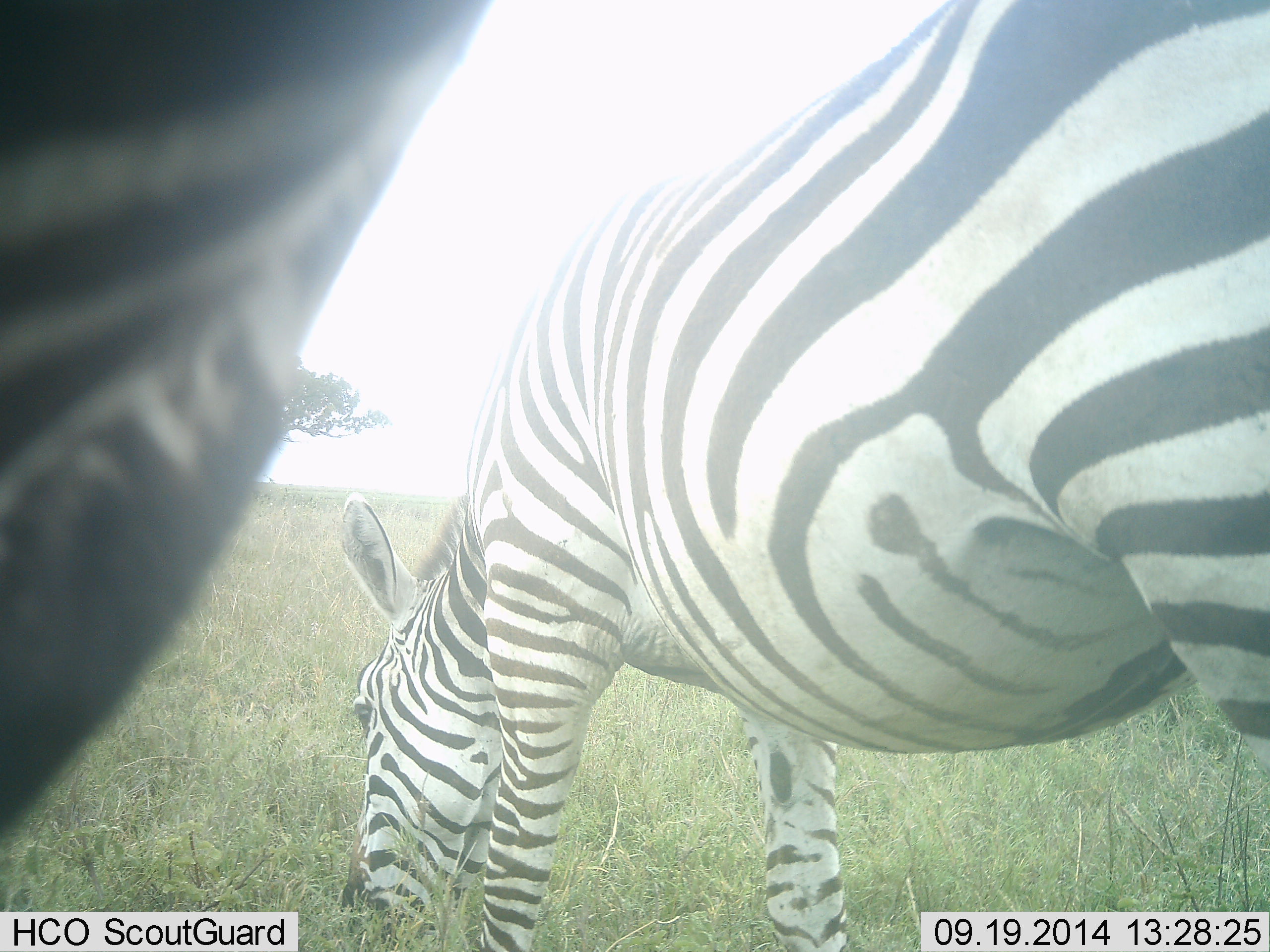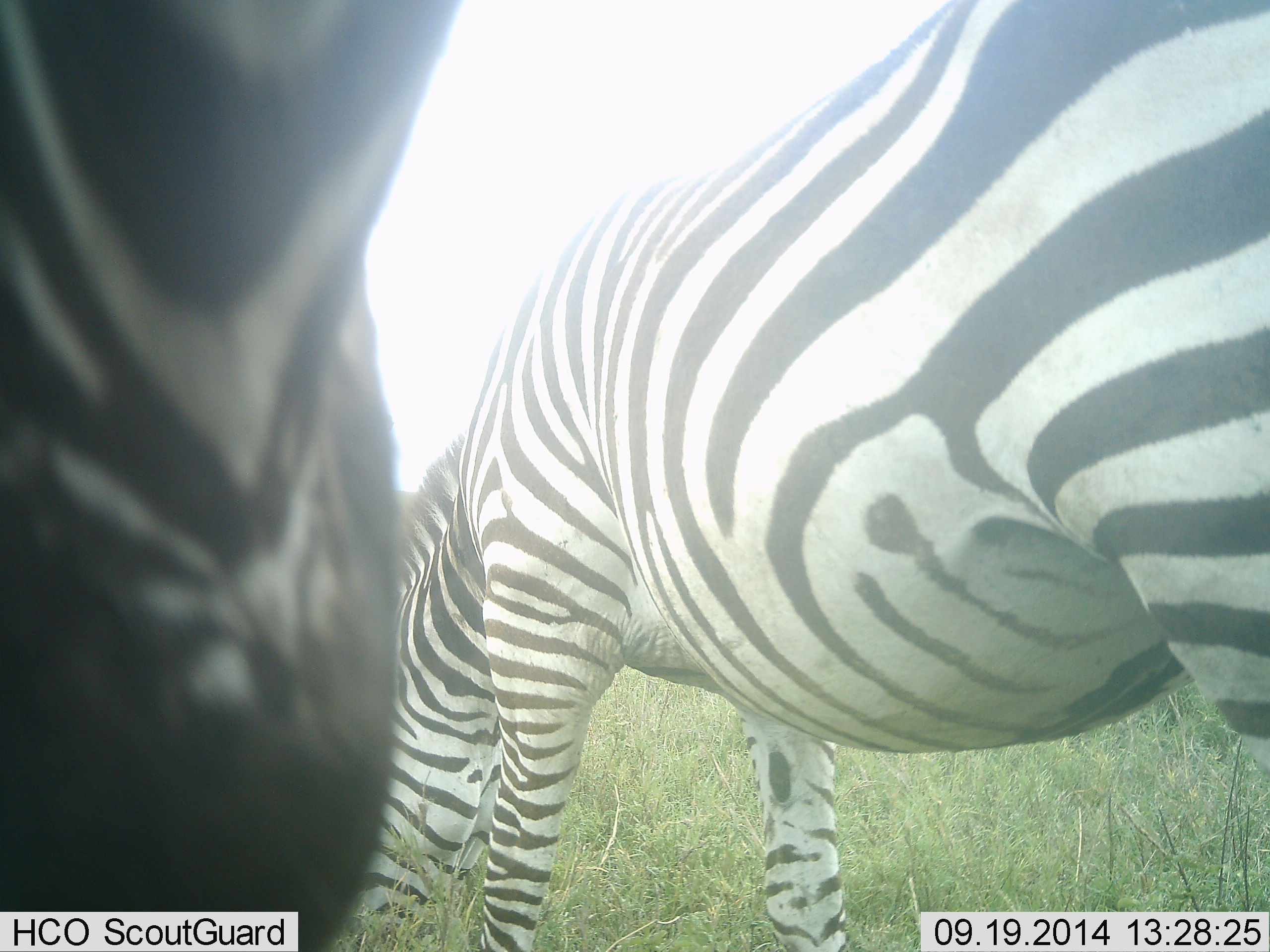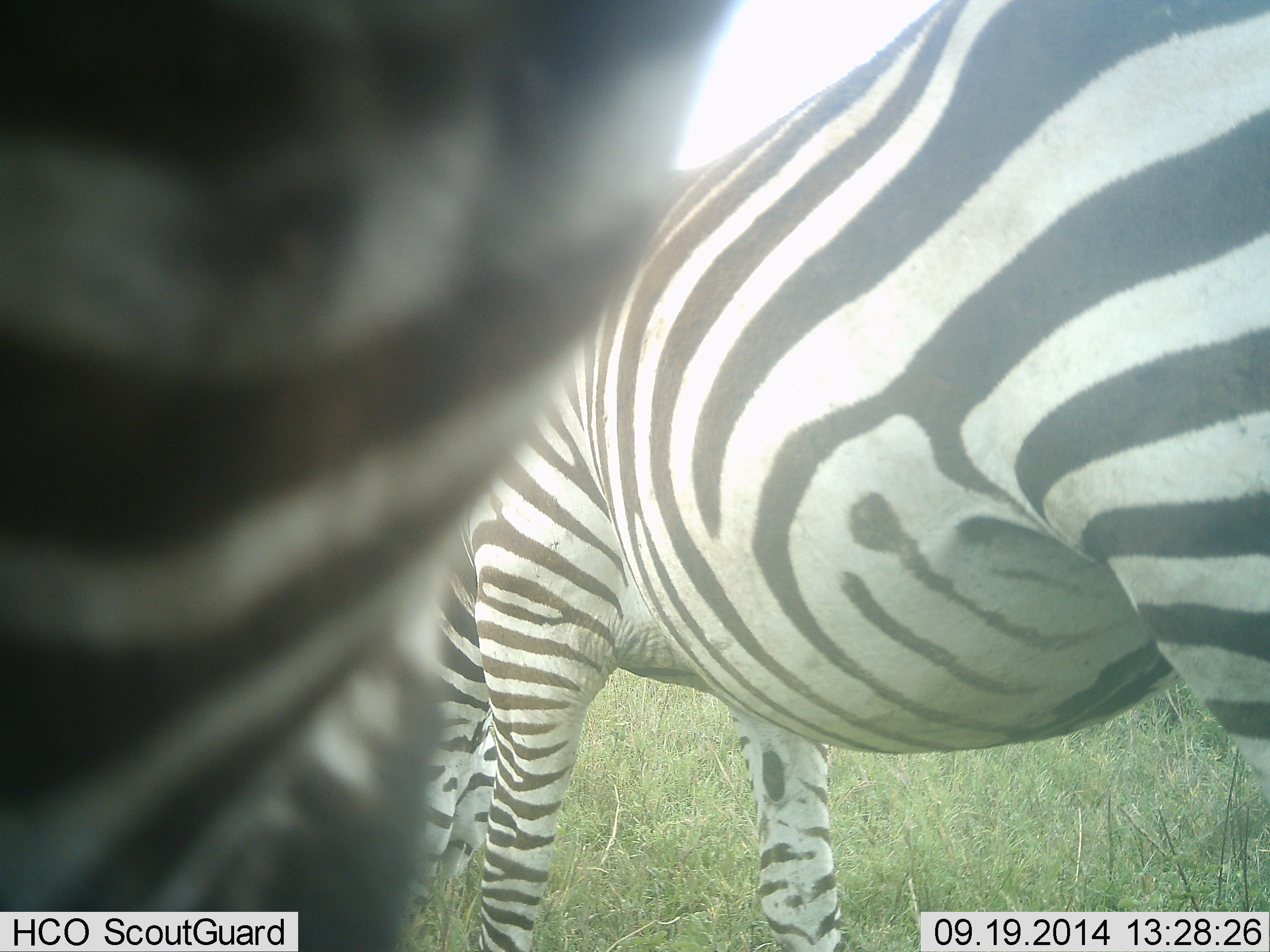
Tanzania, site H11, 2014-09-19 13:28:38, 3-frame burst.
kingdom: Animalia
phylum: Chordata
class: Mammalia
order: Perissodactyla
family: Equidae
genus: Equus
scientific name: Equus quagga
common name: plains zebra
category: zebra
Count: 2.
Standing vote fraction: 70%.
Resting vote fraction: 0%.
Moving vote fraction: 20%.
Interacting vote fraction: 0%.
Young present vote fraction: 0%.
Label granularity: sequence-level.